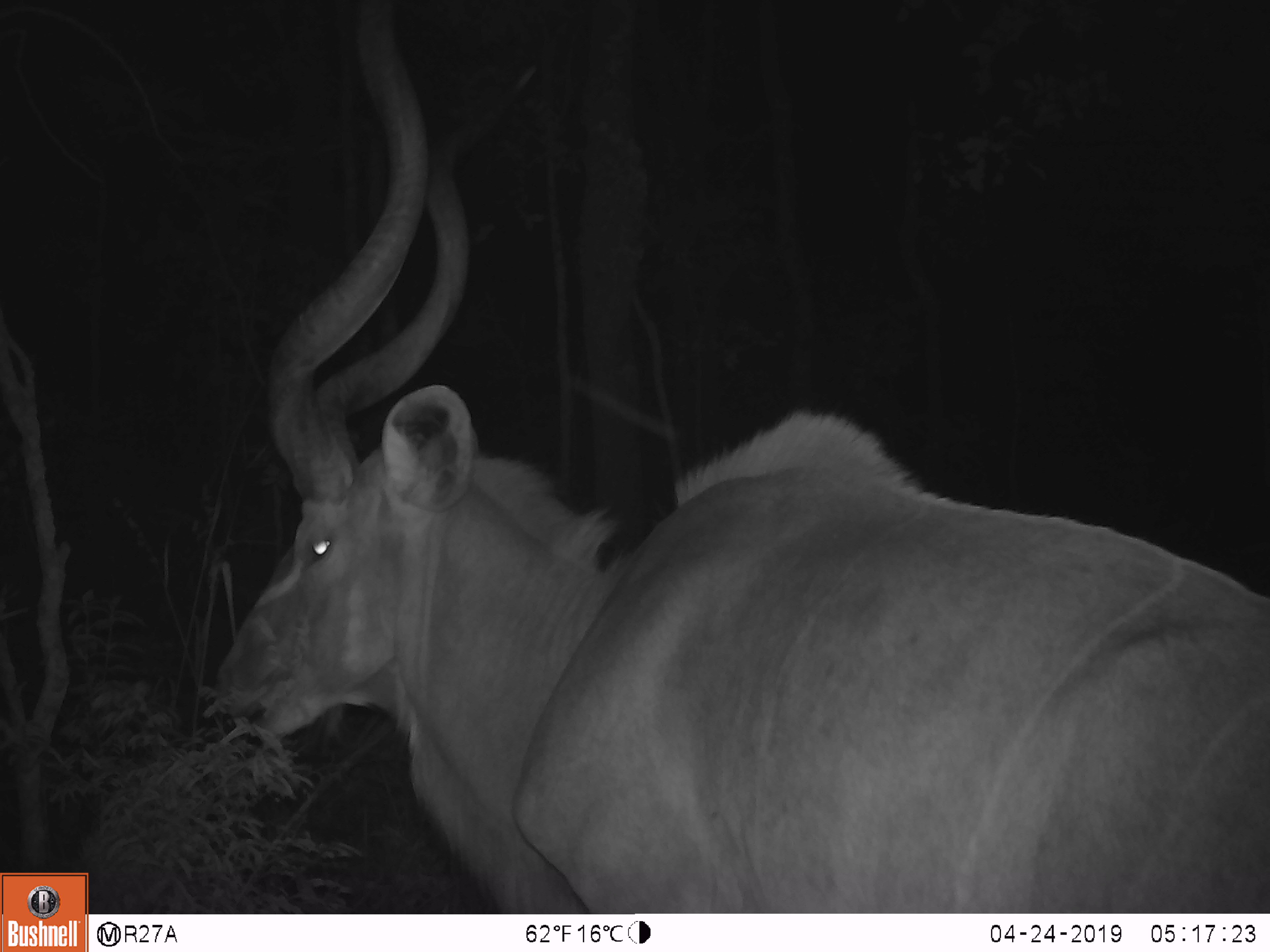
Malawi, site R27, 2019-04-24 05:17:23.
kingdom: Animalia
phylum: Chordata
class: Mammalia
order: Artiodactyla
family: Bovidae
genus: Tragelaphus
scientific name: Tragelaphus strepsiceros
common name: greater kudu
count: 1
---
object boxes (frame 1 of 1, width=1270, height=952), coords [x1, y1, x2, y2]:
greater kudu: [202, 0, 1268, 913]